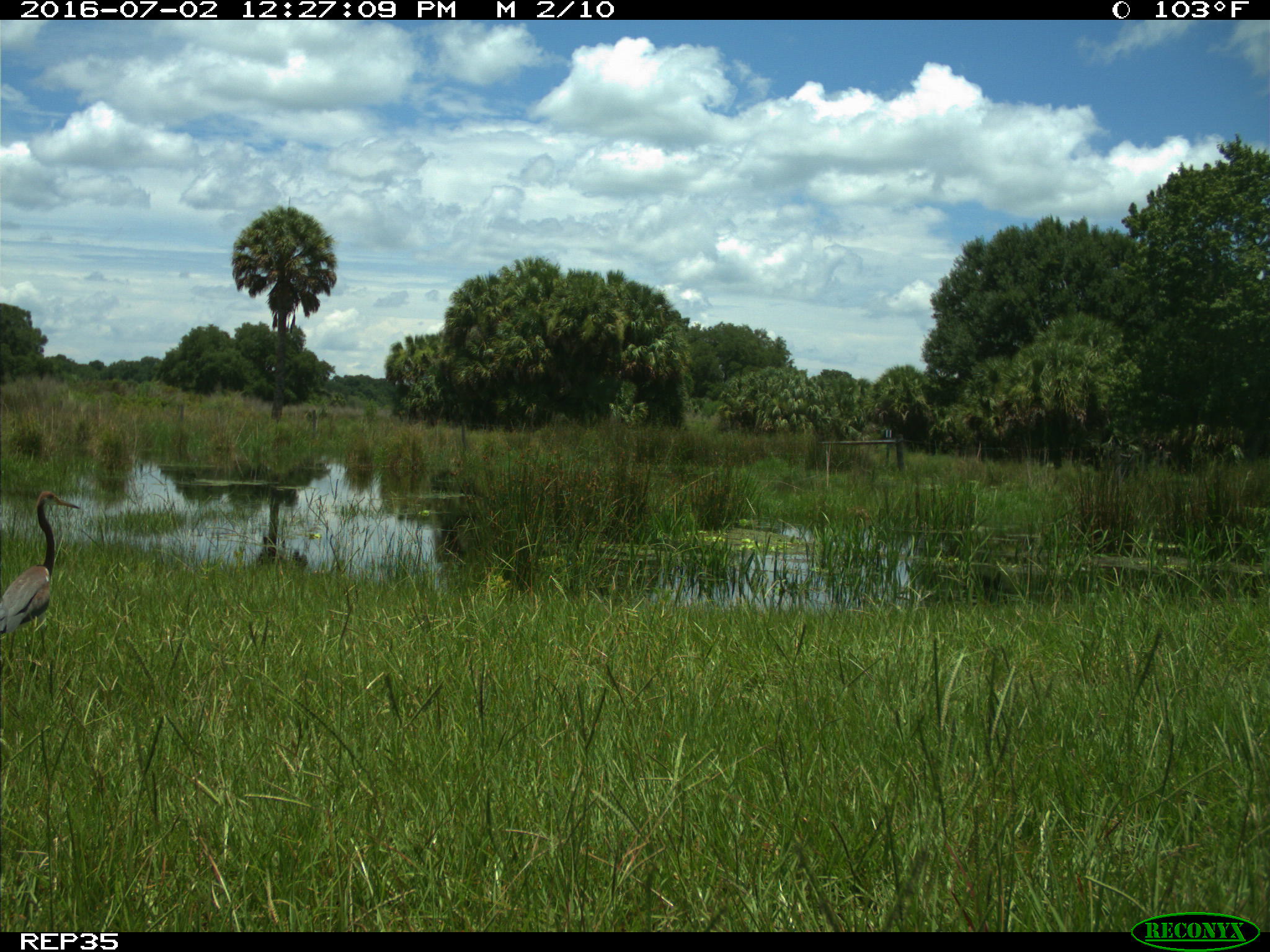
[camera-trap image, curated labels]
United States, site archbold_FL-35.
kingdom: Animalia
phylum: Chordata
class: Aves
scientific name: Aves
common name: birds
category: unidentified bird